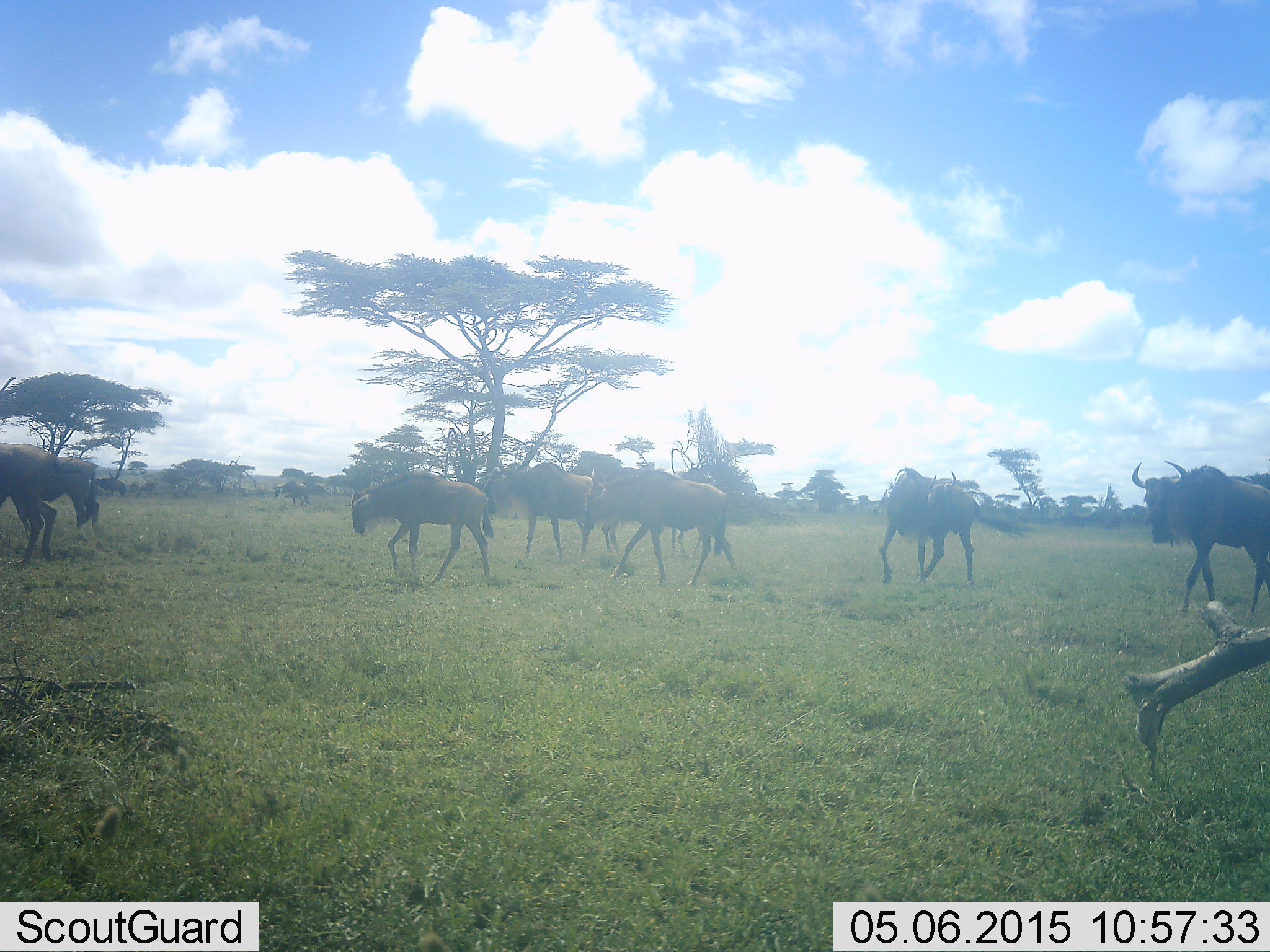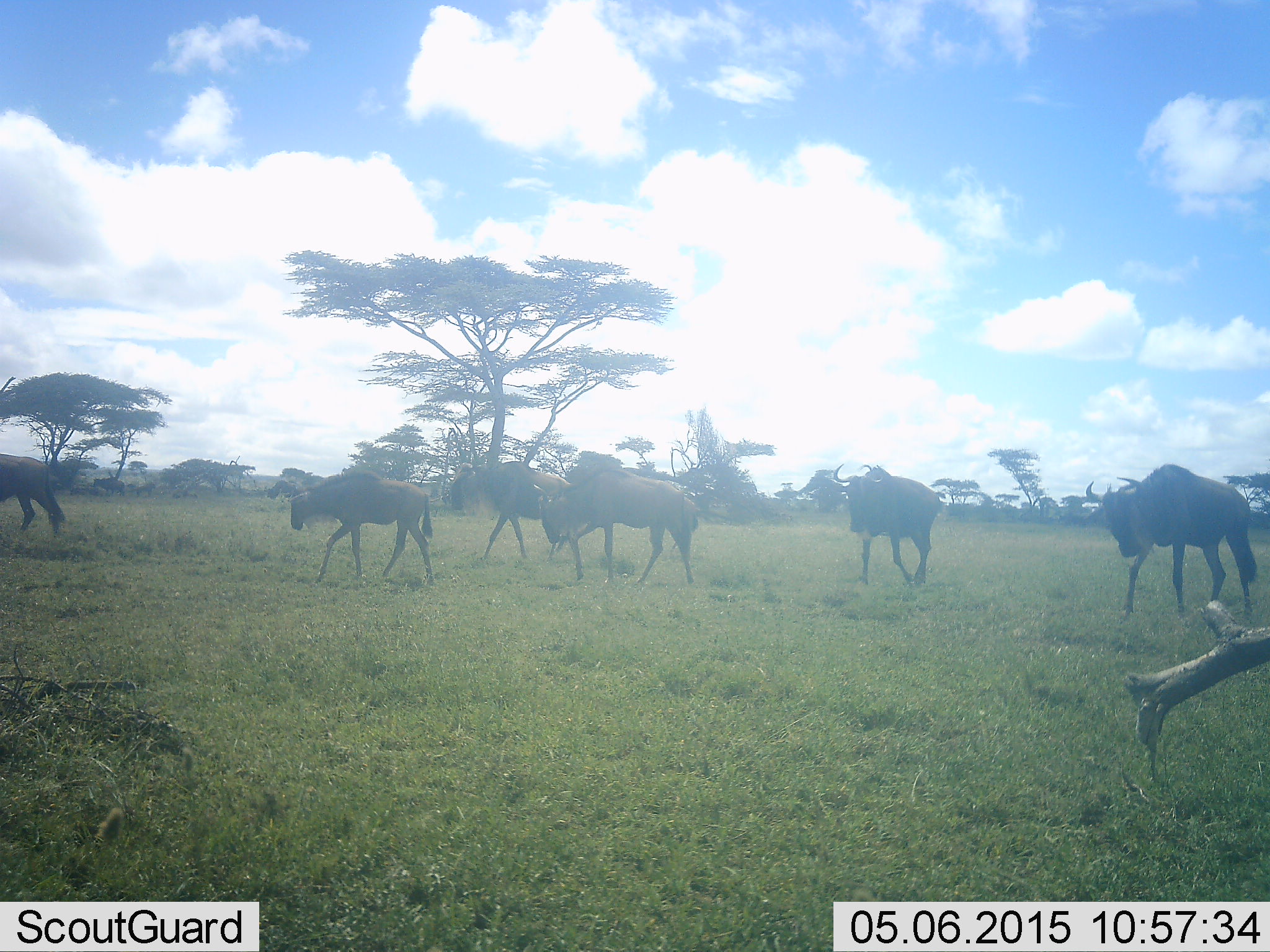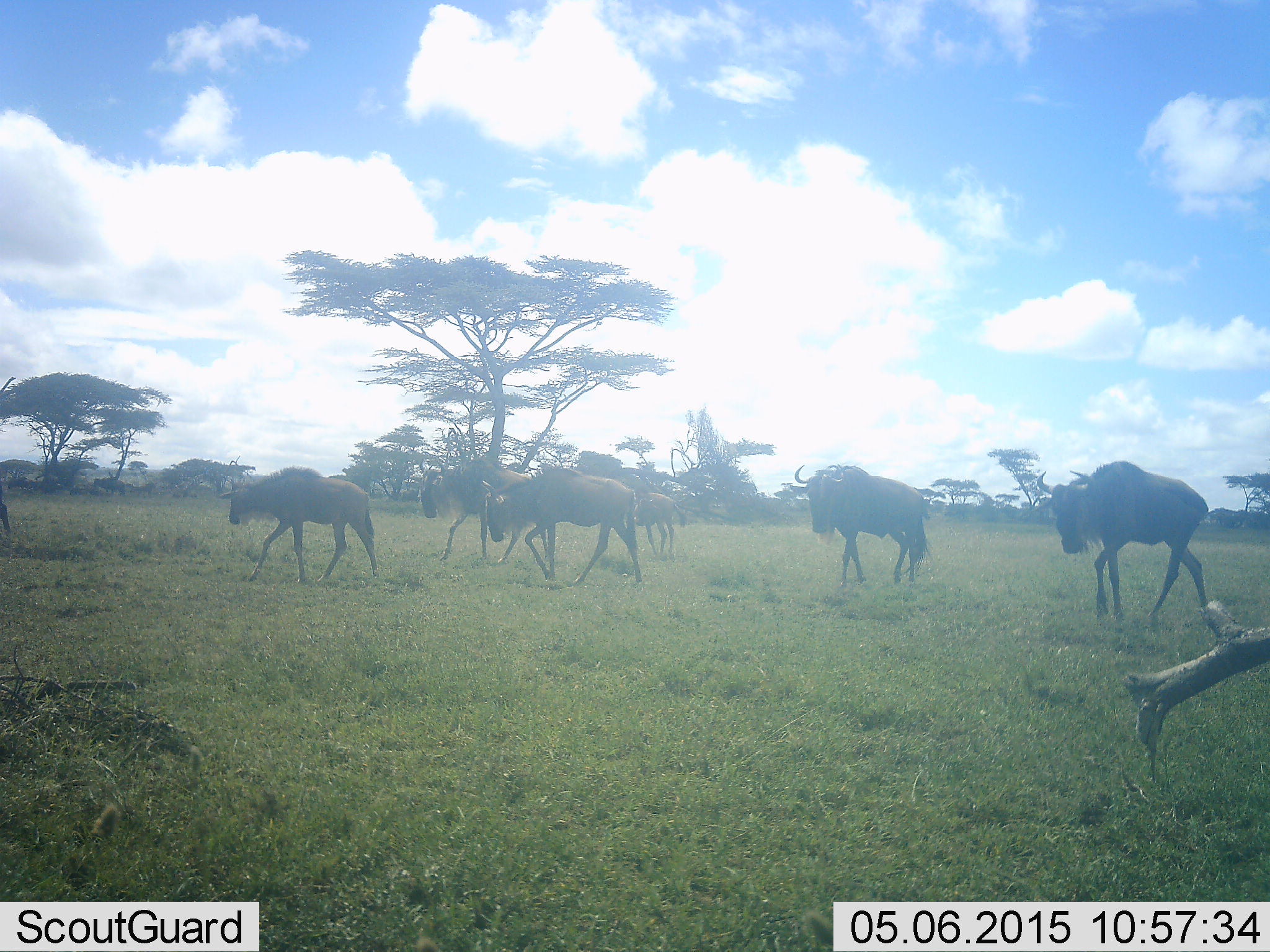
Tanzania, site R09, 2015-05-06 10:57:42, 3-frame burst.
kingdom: Animalia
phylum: Chordata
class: Mammalia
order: Artiodactyla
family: Bovidae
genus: Connochaetes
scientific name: Connochaetes taurinus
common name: blue wildebeest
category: wildebeest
Wildebeest (blue wildebeest) (Connochaetes taurinus), count 7. Behavior (volunteer vote fractions): standing 0%, resting 0%, moving 100%, interacting 0%. Young present (vote fraction): 10%. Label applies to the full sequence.